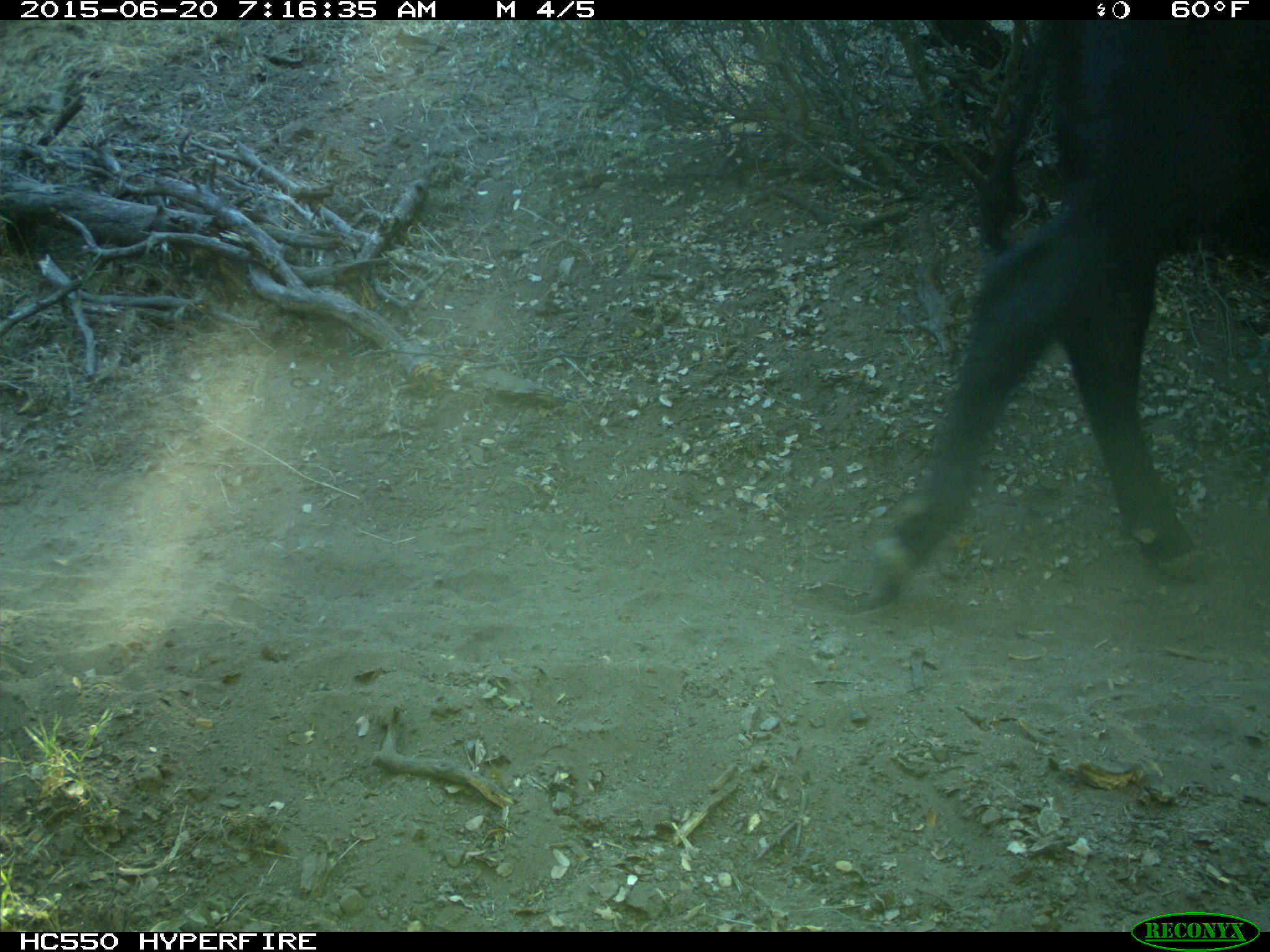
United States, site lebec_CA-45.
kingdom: Animalia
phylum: Chordata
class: Mammalia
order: Artiodactyla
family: Bovidae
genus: Bos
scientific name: Bos taurus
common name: domestic cow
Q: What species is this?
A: Bos taurus (domestic cow).